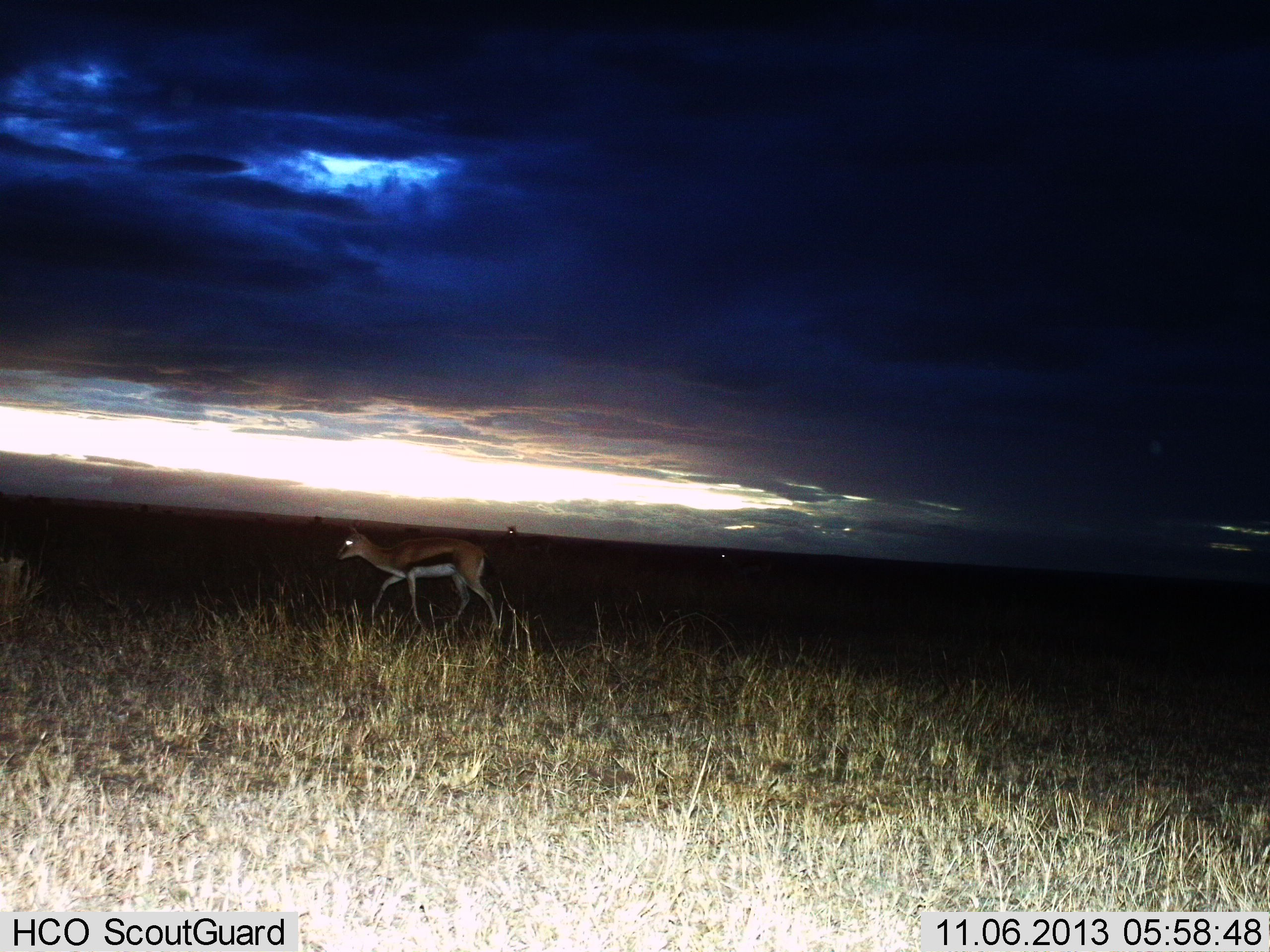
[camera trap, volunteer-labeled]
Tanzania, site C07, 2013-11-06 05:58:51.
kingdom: Animalia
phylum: Chordata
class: Mammalia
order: Artiodactyla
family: Bovidae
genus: Eudorcas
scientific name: Eudorcas thomsonii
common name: thomson's gazelle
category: gazellethomsons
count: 1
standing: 14%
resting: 0%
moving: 92%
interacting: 0%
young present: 0%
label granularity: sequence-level